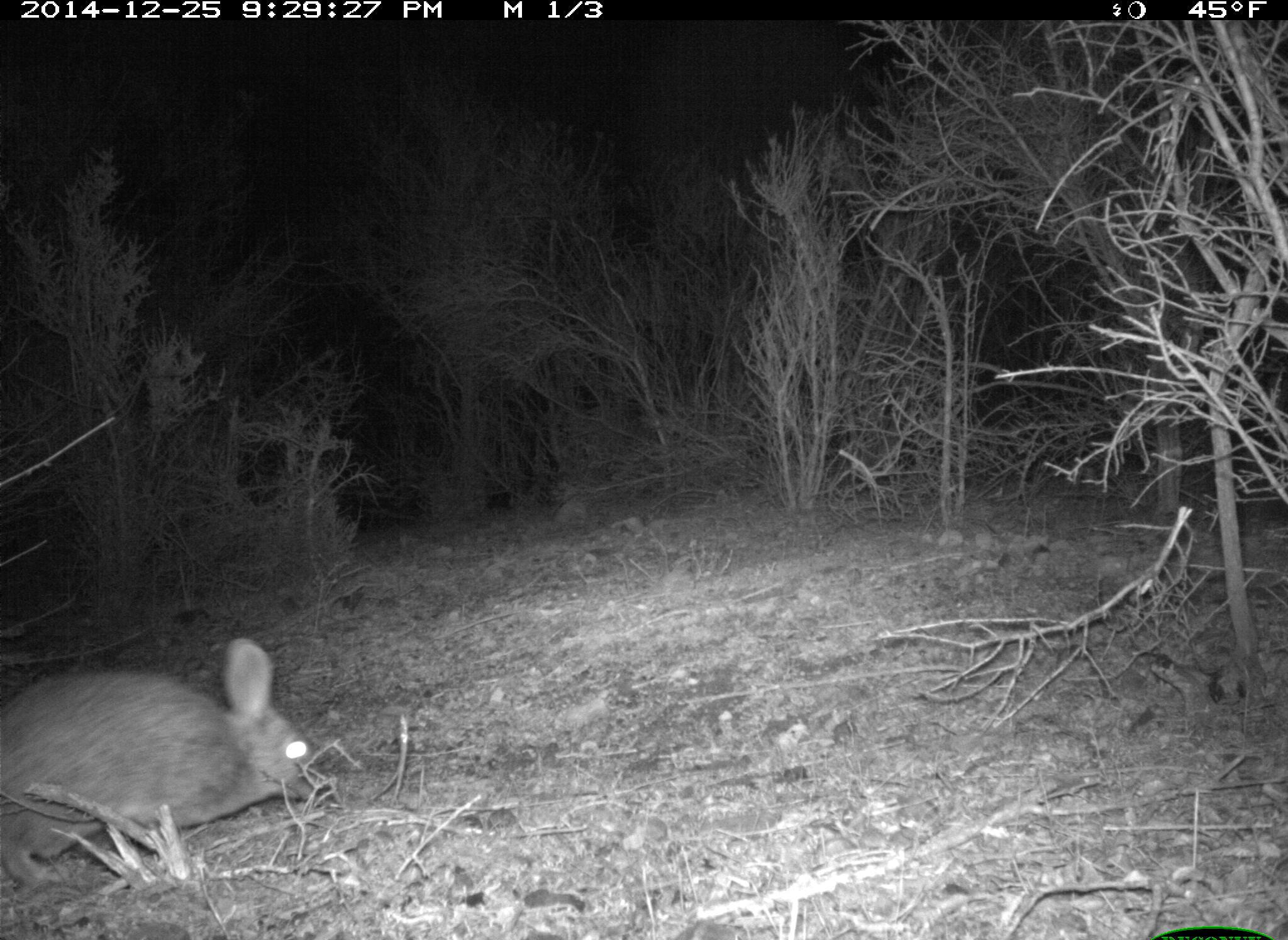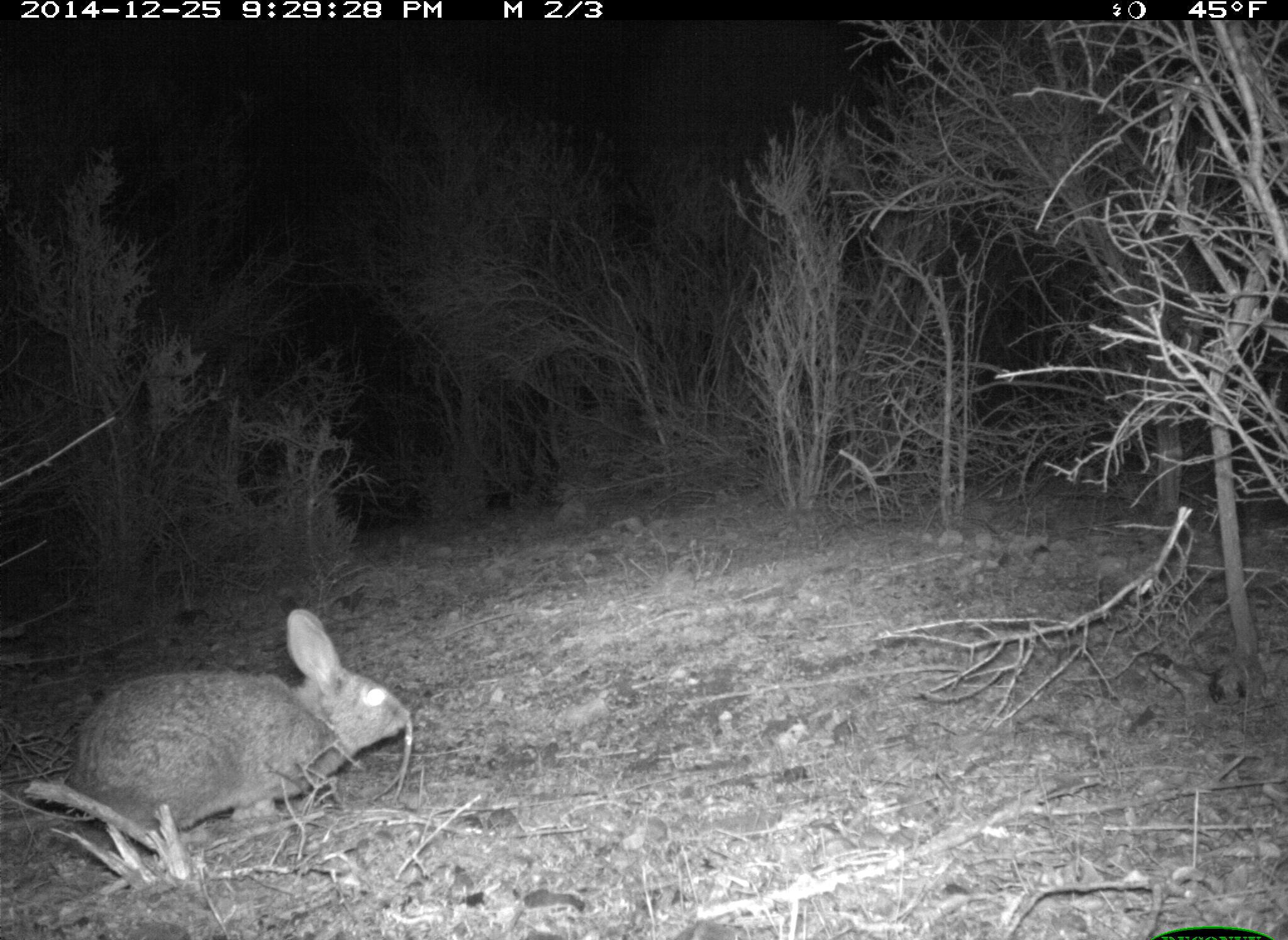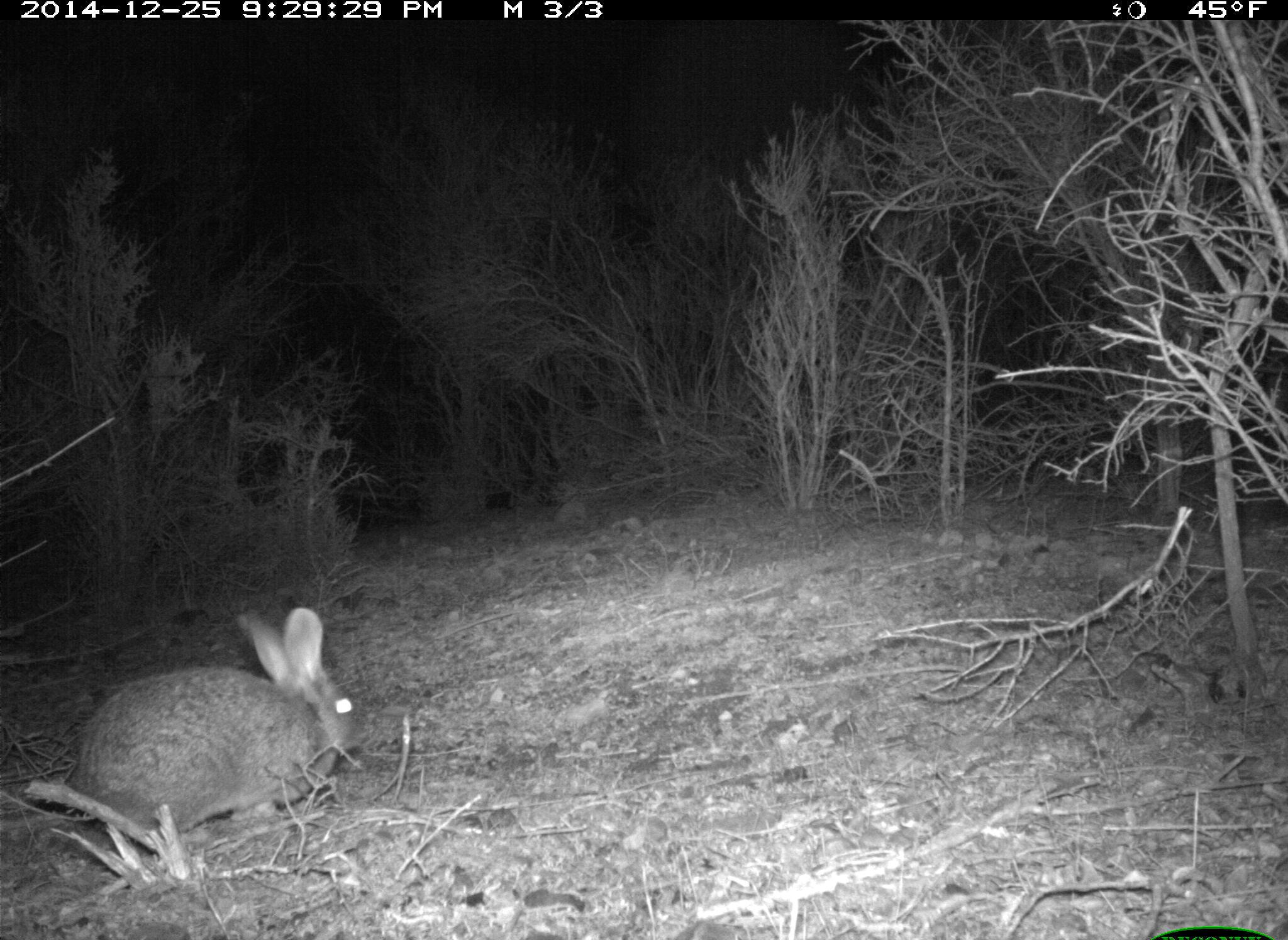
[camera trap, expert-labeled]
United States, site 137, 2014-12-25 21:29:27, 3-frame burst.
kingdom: Animalia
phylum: Chordata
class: Mammalia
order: Lagomorpha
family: Leporidae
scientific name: Leporidae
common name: rabbits and hares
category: rabbit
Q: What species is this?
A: Rabbit (rabbits and hares) (Leporidae).